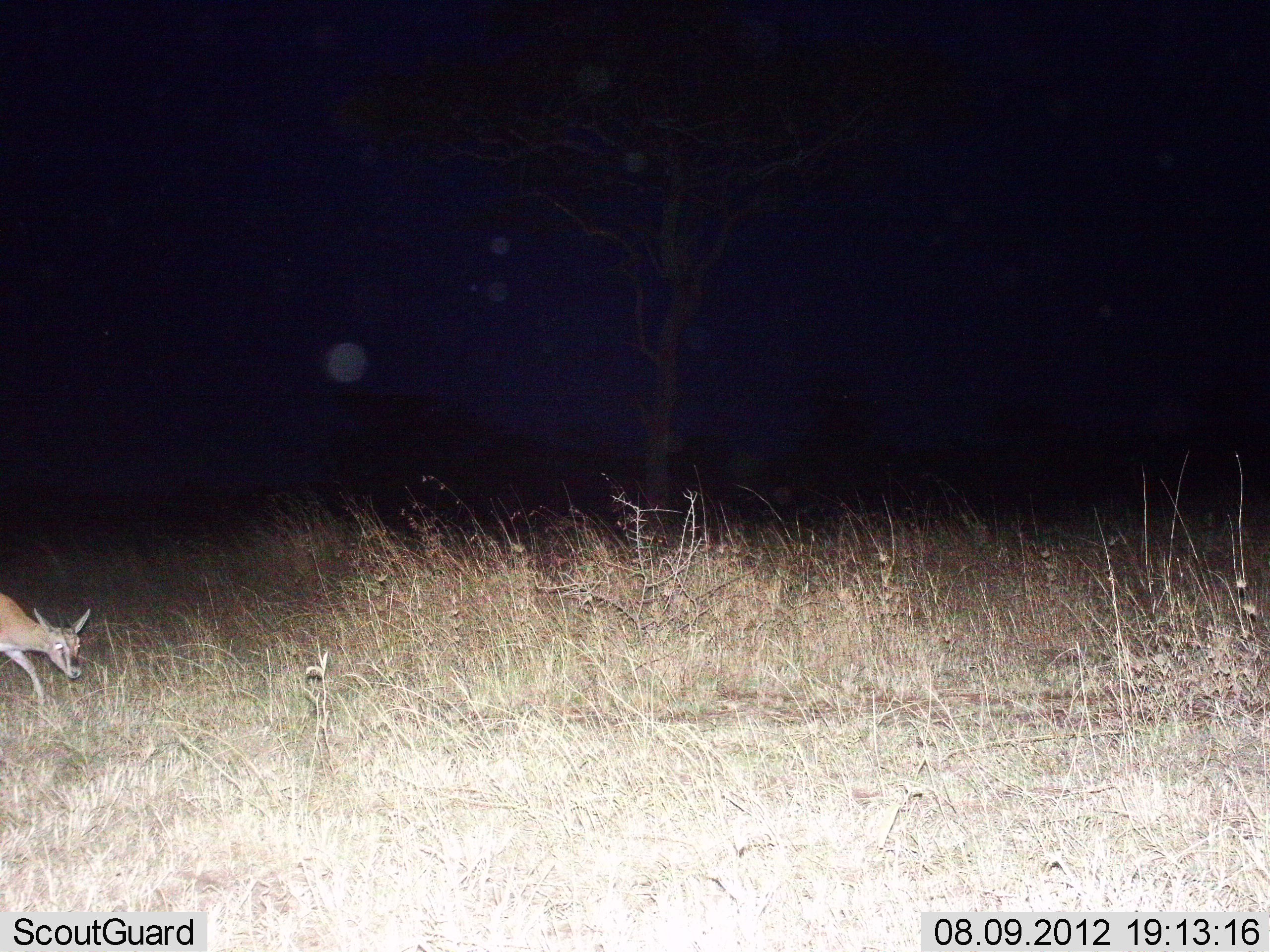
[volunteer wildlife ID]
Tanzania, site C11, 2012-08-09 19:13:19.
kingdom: Animalia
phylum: Chordata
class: Mammalia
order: Artiodactyla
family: Bovidae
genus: Eudorcas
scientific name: Eudorcas thomsonii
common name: thomson's gazelle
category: gazellethomsons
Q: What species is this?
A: Gazellethomsons (thomson's gazelle) (Eudorcas thomsonii).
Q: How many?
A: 1.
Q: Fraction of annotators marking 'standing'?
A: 10%.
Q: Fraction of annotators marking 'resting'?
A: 10%.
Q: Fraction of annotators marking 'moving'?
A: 70%.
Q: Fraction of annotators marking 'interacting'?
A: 0%.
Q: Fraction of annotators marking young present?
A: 0%.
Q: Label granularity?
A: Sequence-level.